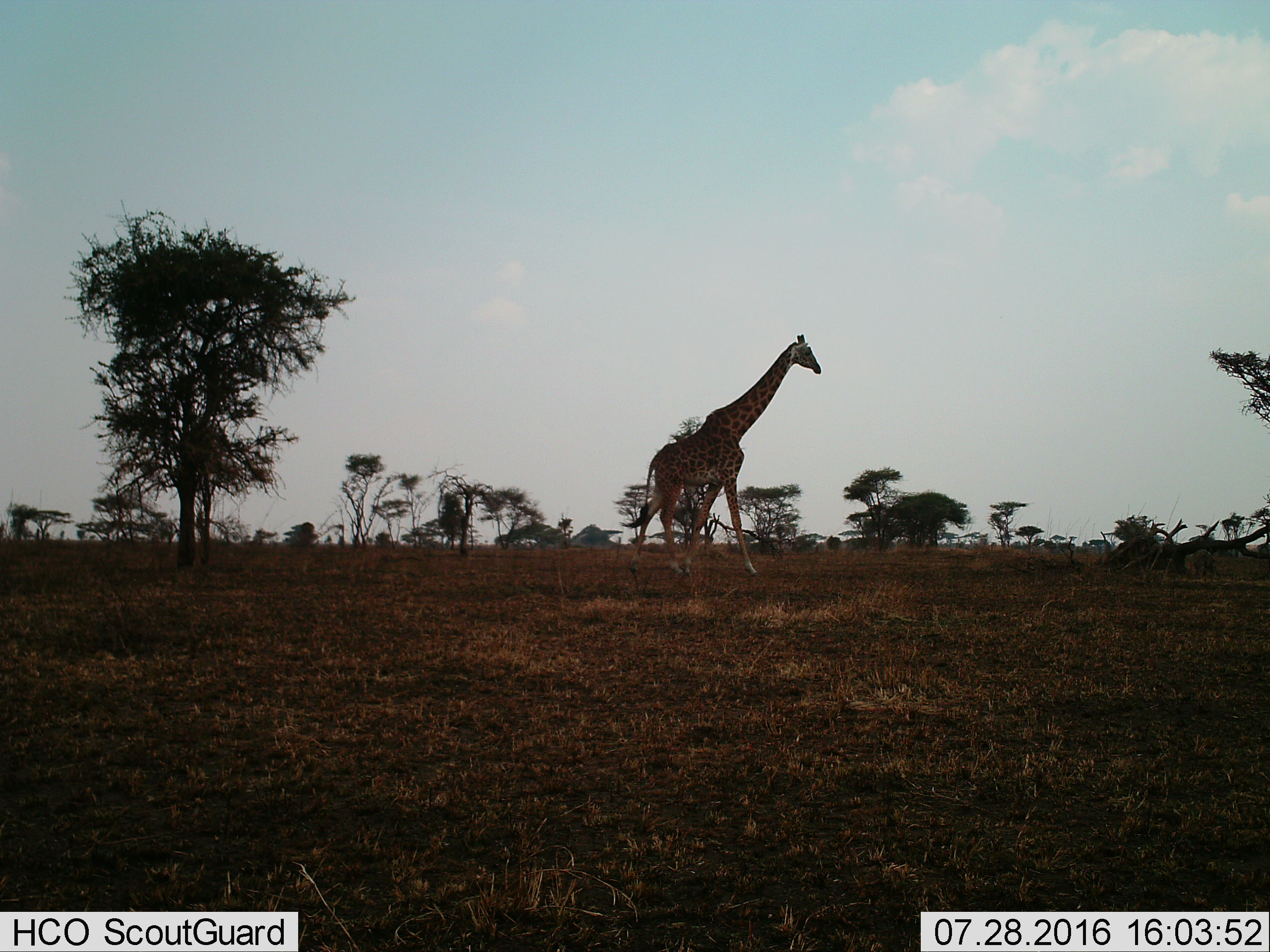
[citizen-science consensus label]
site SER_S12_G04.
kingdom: Animalia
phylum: Chordata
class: Mammalia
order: Artiodactyla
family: Giraffidae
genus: Giraffa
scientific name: Giraffa camelopardalis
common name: giraffe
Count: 1.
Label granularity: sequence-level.